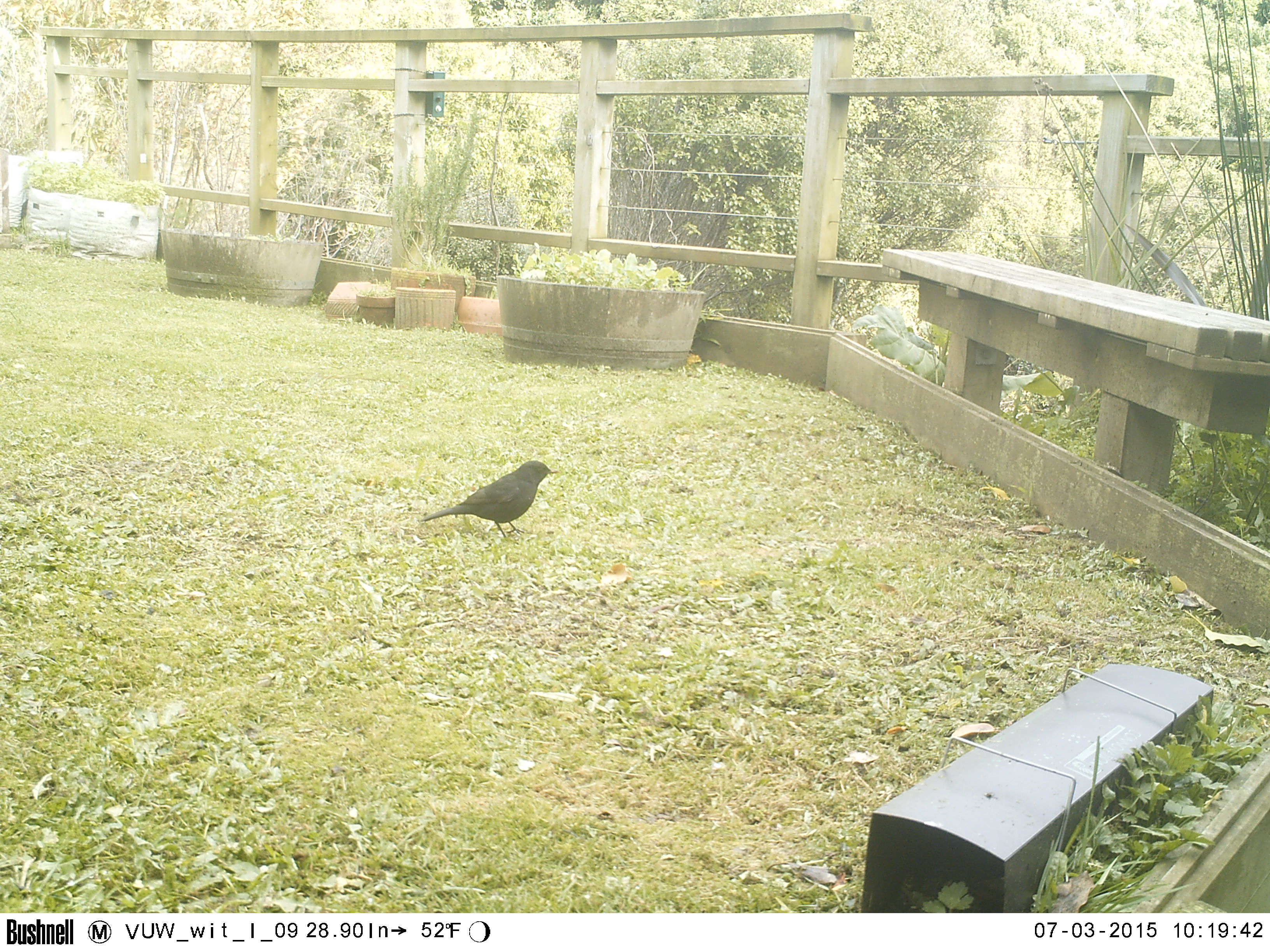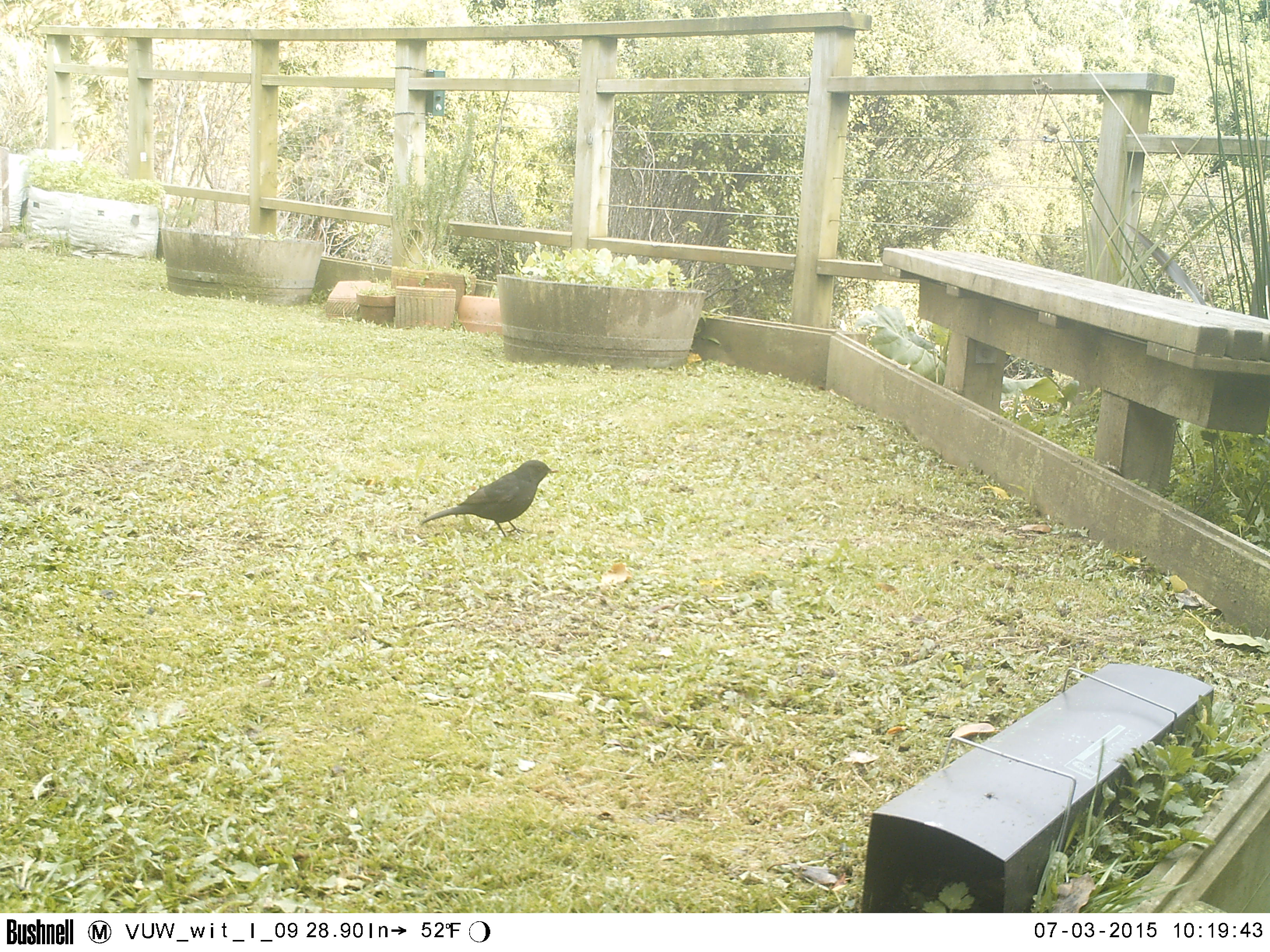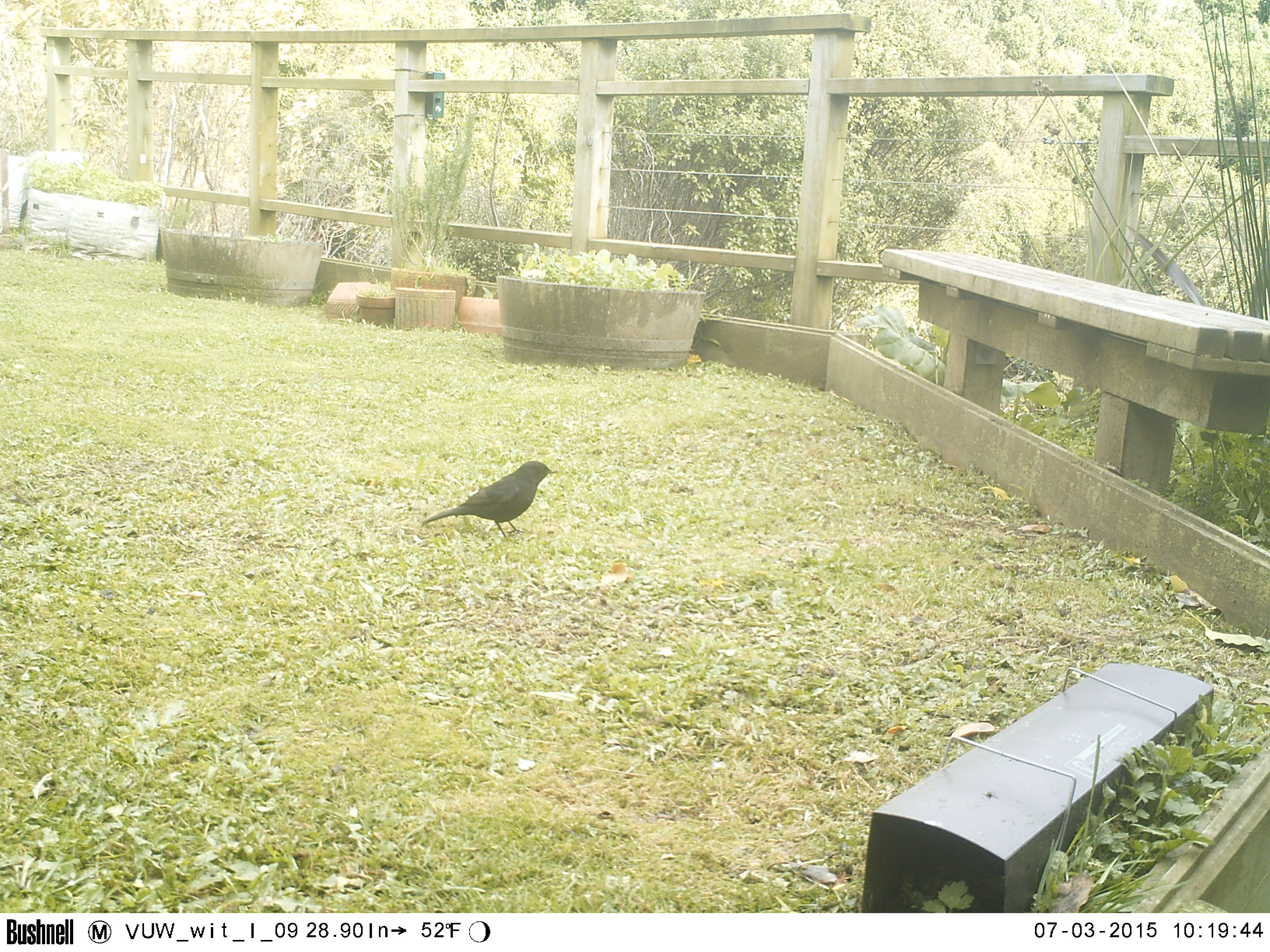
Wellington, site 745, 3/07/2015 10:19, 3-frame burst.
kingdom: Animalia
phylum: Chordata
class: Aves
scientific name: Aves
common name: bird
Bird (Aves).